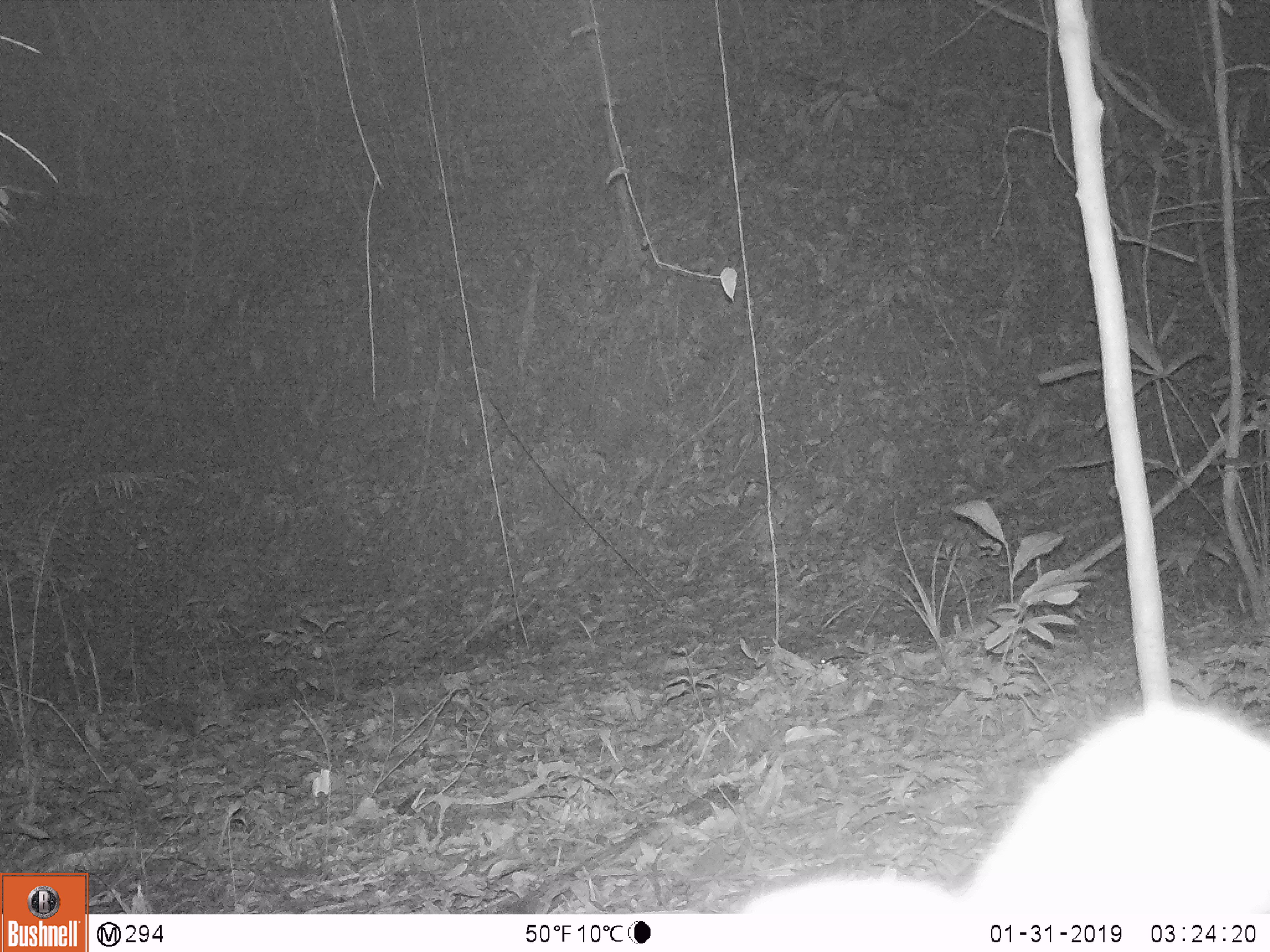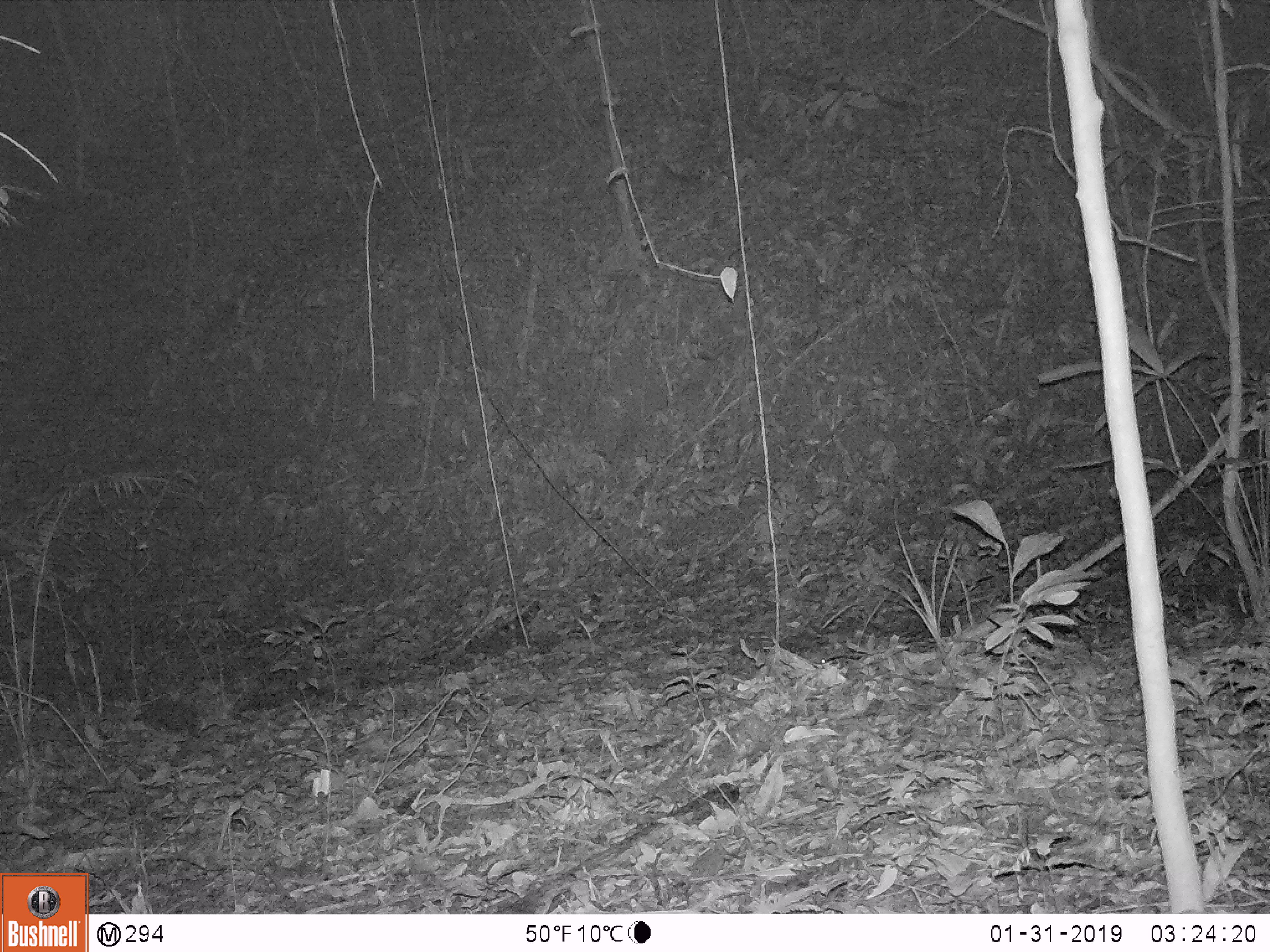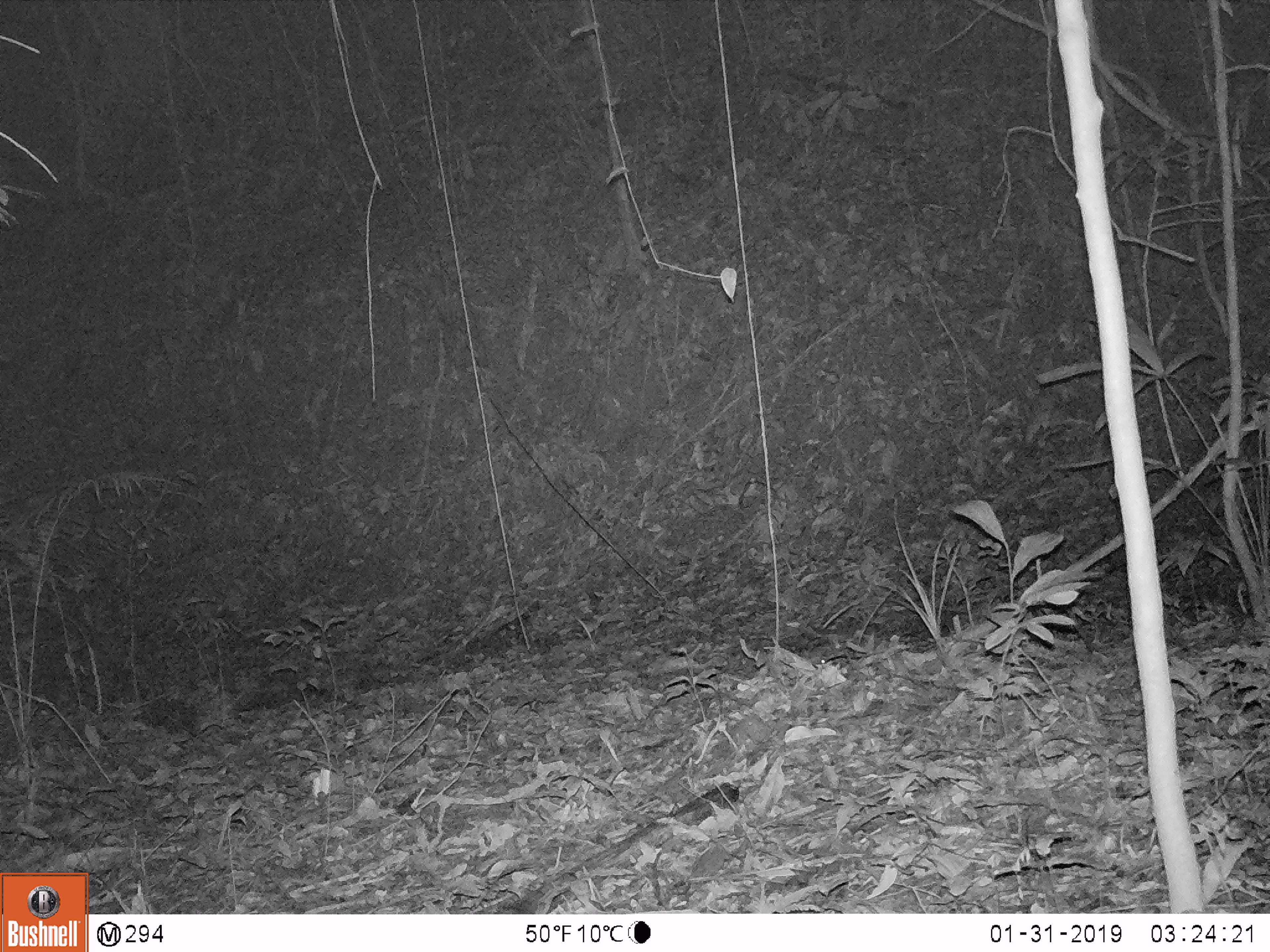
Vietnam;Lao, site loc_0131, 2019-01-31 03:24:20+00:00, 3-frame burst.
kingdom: Animalia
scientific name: Animalia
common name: animal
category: unidentified animal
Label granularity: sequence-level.